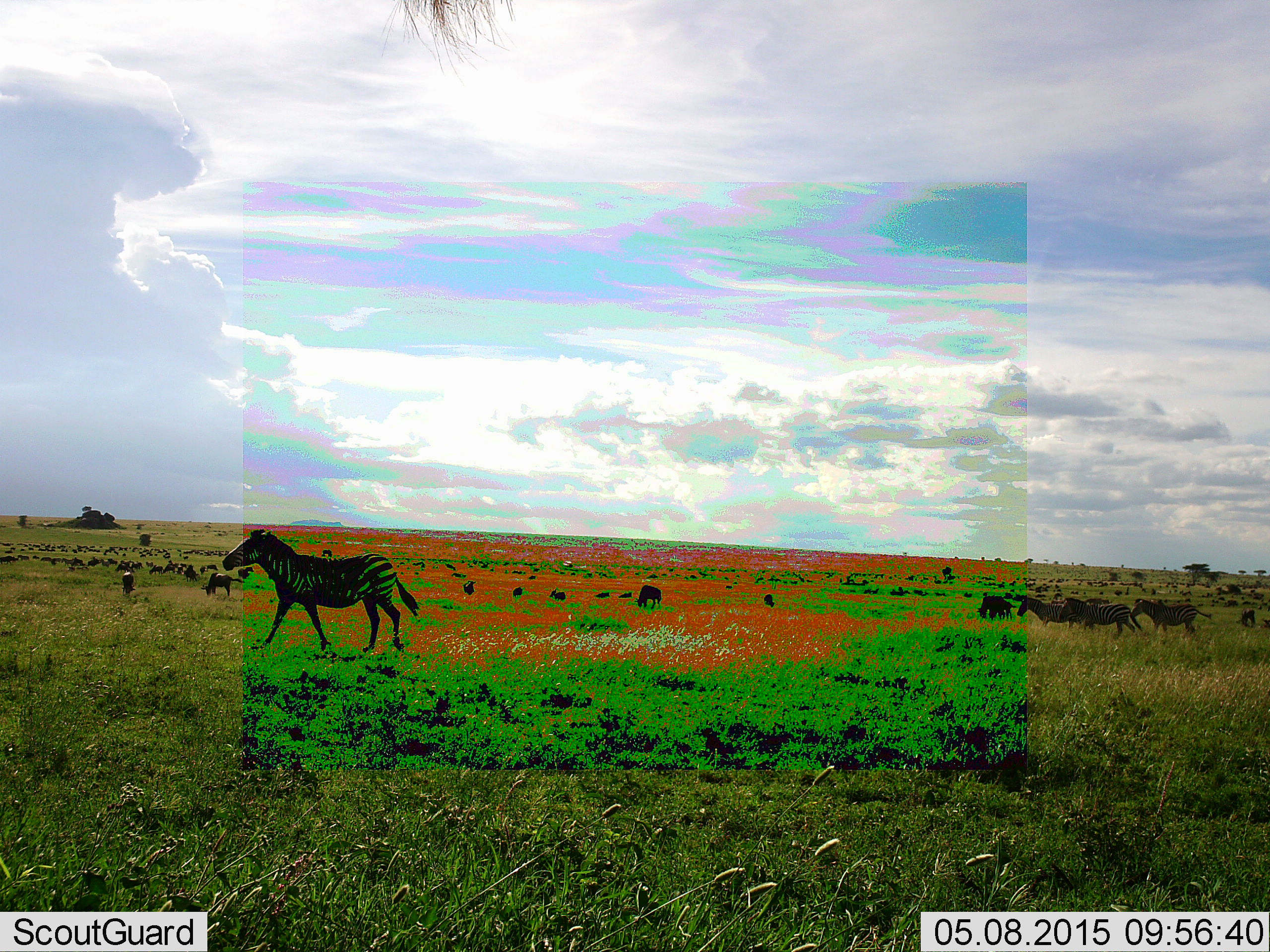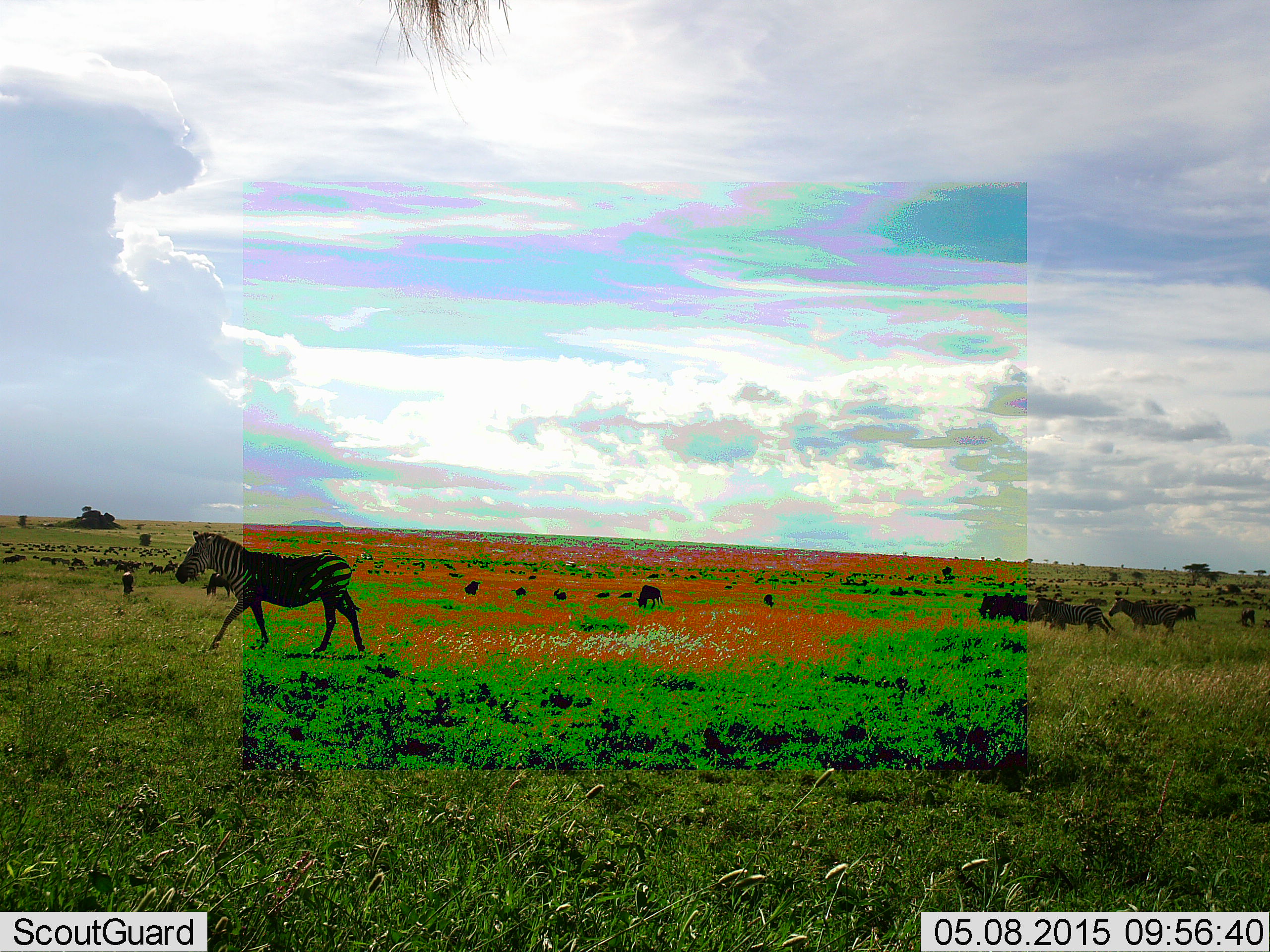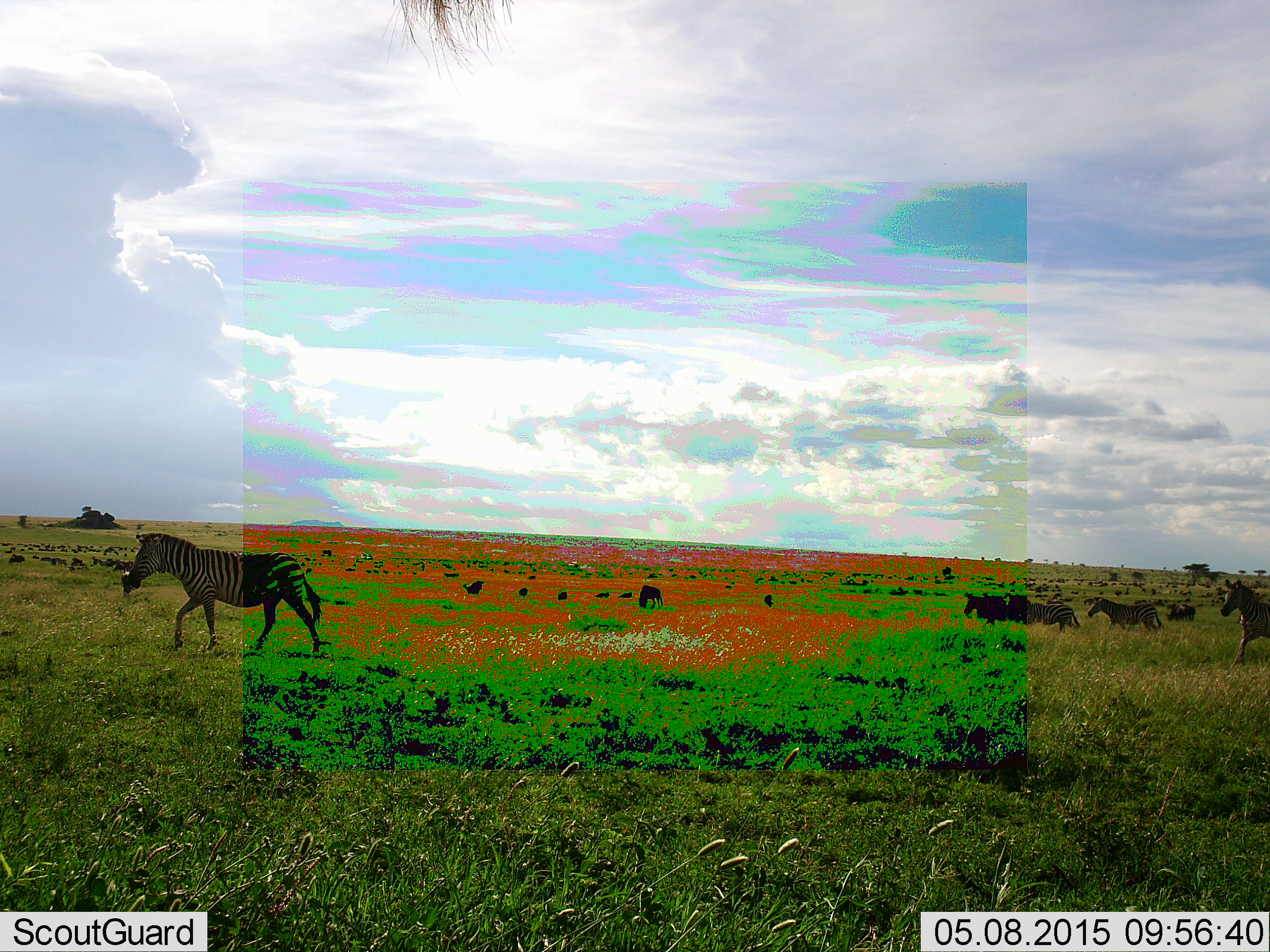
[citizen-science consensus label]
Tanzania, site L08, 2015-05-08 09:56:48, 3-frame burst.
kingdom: Animalia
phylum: Chordata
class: Mammalia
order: Artiodactyla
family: Bovidae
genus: Connochaetes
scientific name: Connochaetes taurinus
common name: blue wildebeest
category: wildebeest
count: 11-50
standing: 70%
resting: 0%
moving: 50%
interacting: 10%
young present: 0%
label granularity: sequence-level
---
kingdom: Animalia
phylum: Chordata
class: Mammalia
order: Perissodactyla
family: Equidae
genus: Equus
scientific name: Equus quagga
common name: plains zebra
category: zebra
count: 5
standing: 11%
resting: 0%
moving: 95%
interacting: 5%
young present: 0%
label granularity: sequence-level